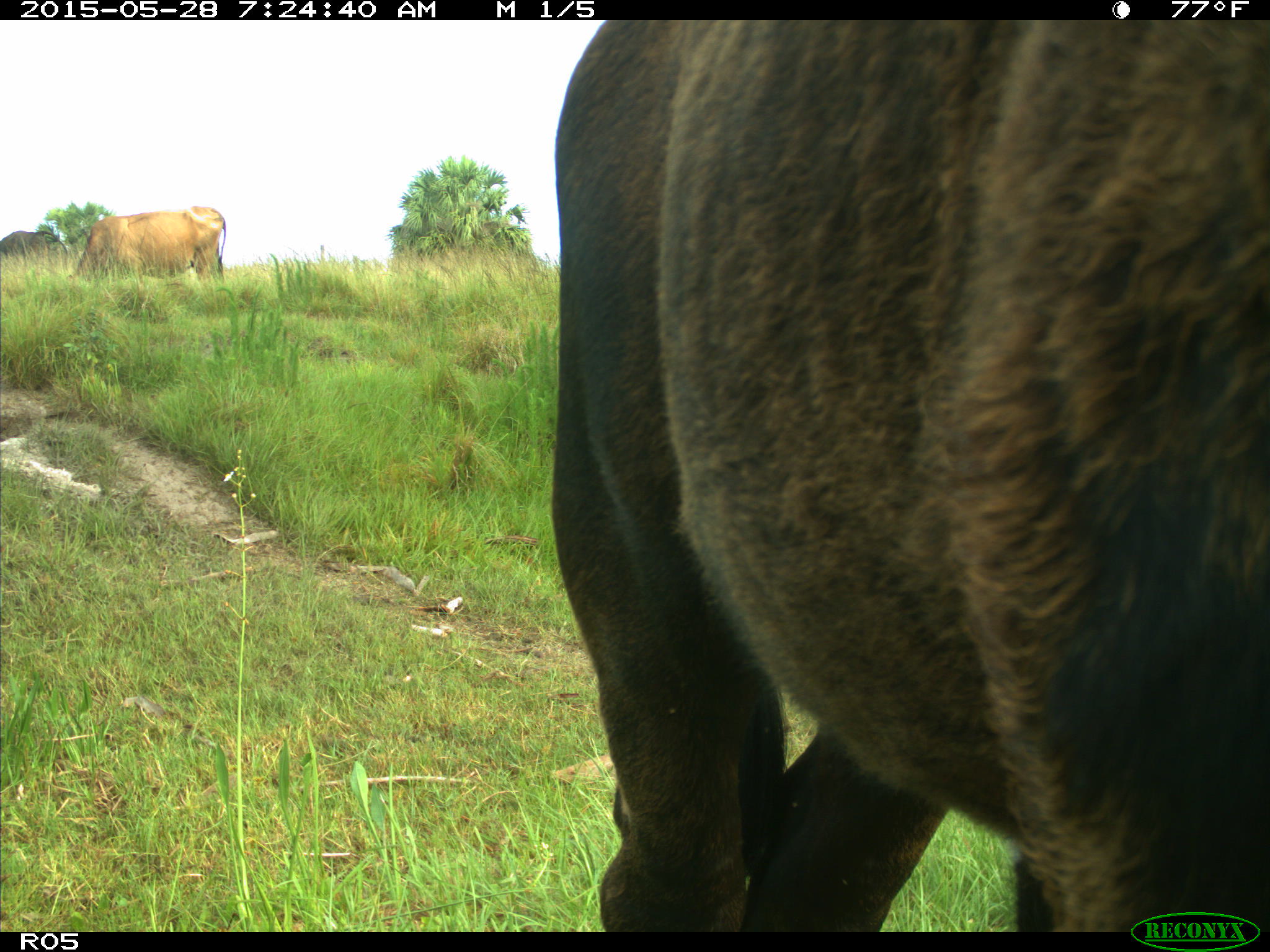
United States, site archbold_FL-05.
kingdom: Animalia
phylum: Chordata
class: Mammalia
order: Artiodactyla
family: Bovidae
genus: Bos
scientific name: Bos taurus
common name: domestic cow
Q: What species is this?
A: Bos taurus (domestic cow).